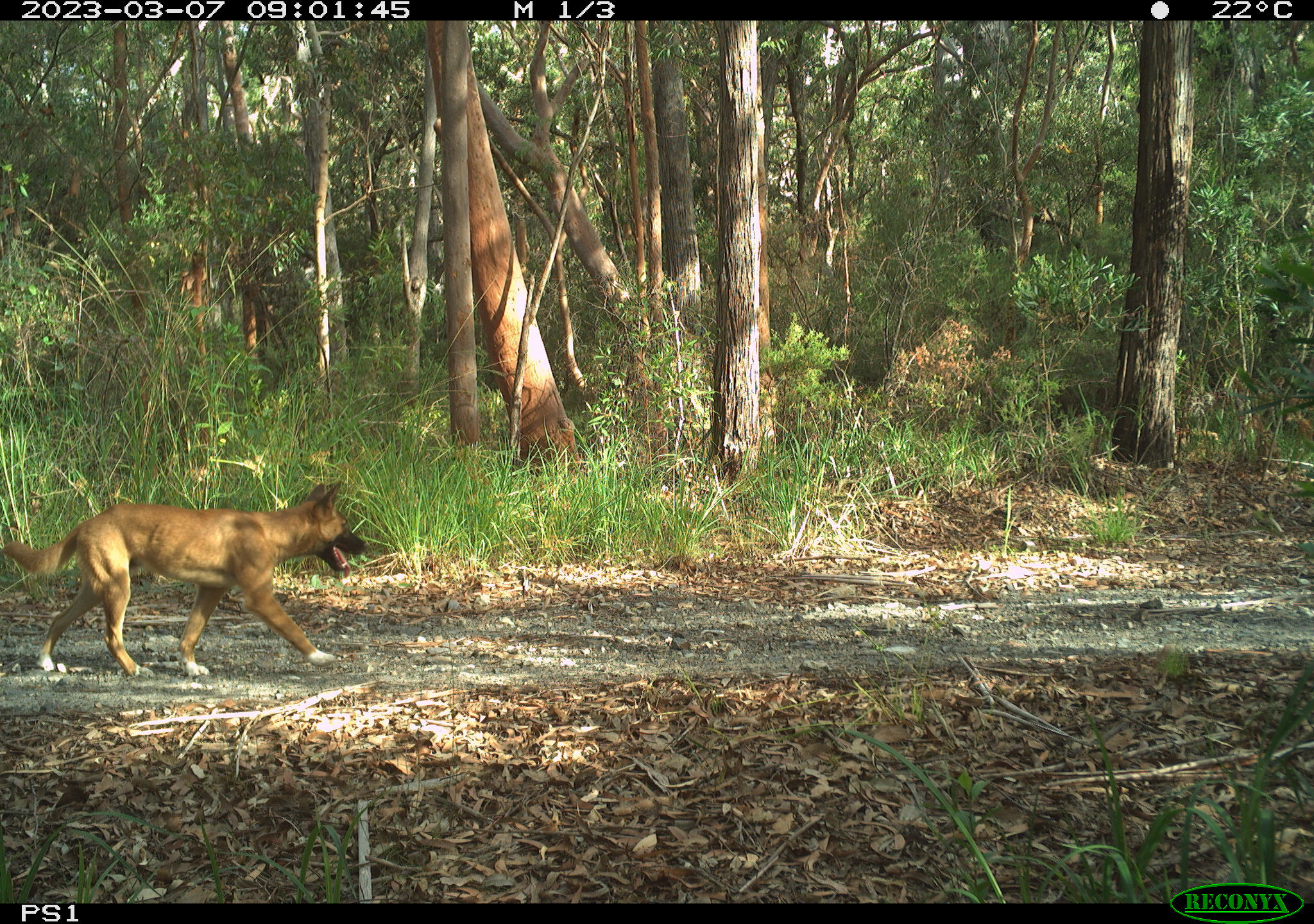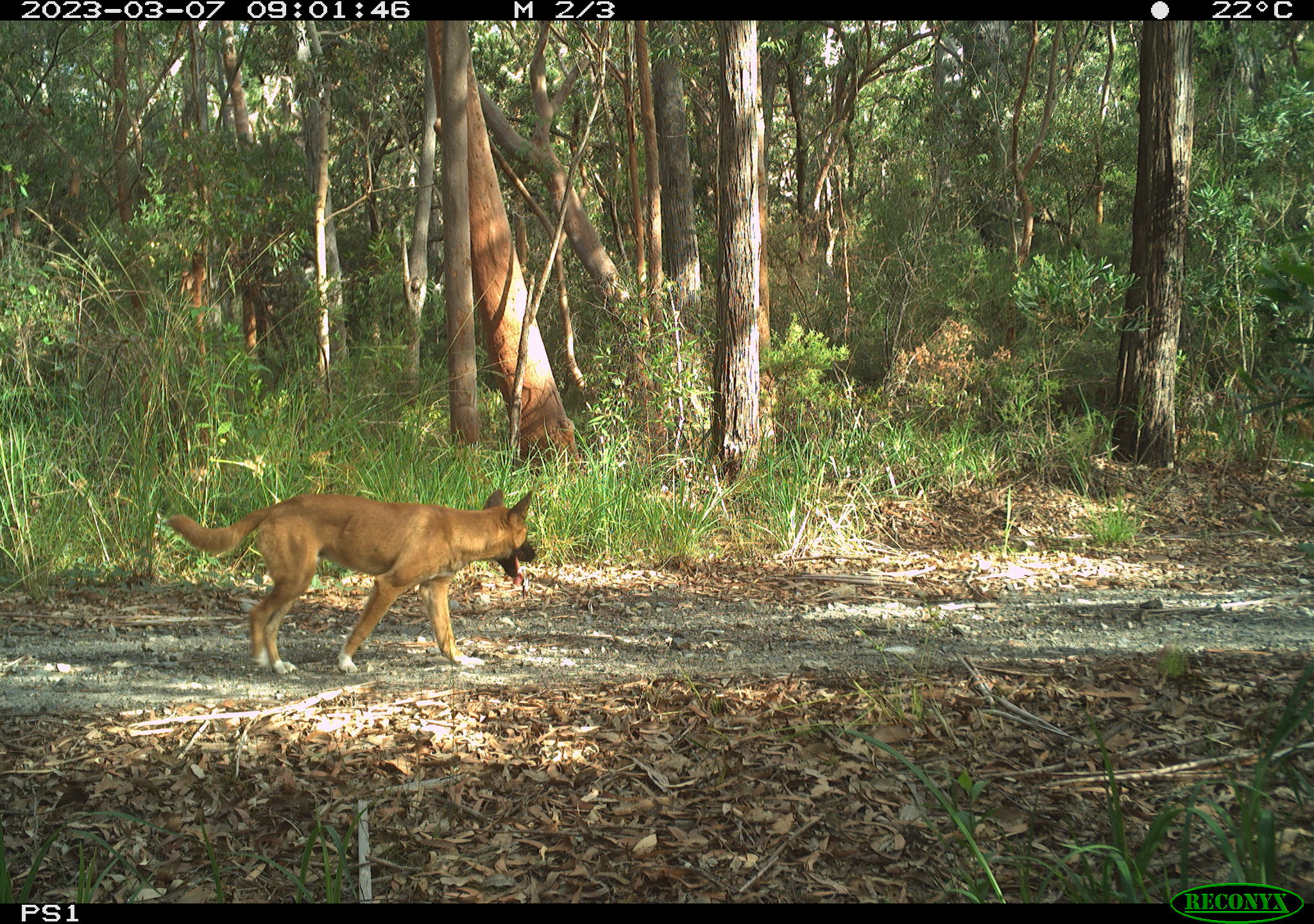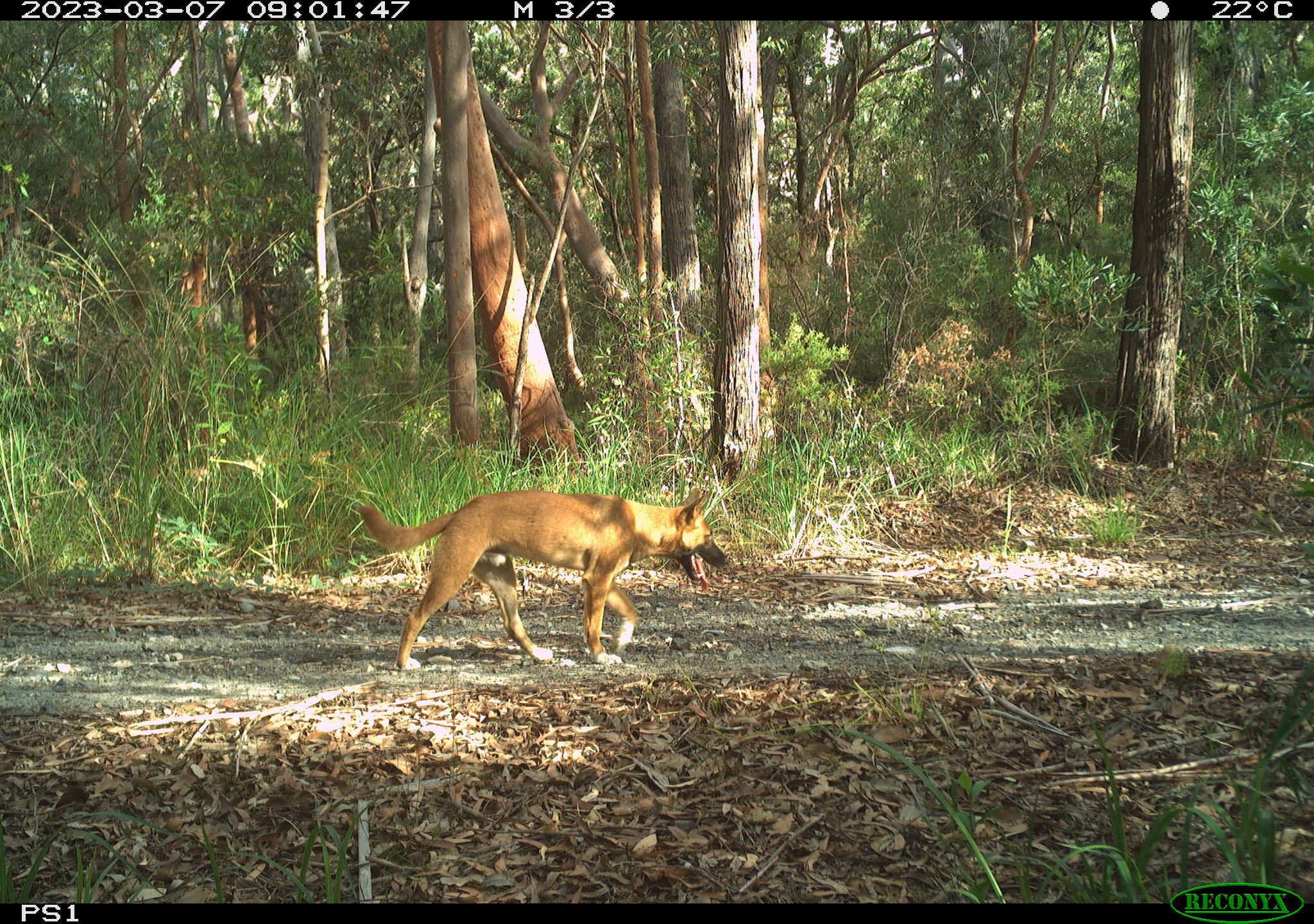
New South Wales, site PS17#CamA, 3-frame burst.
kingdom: Animalia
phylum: Chordata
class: Mammalia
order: Carnivora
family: Canidae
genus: Canis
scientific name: Canis familiaris dingo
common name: dingo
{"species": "dingo (Canis familiaris dingo)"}